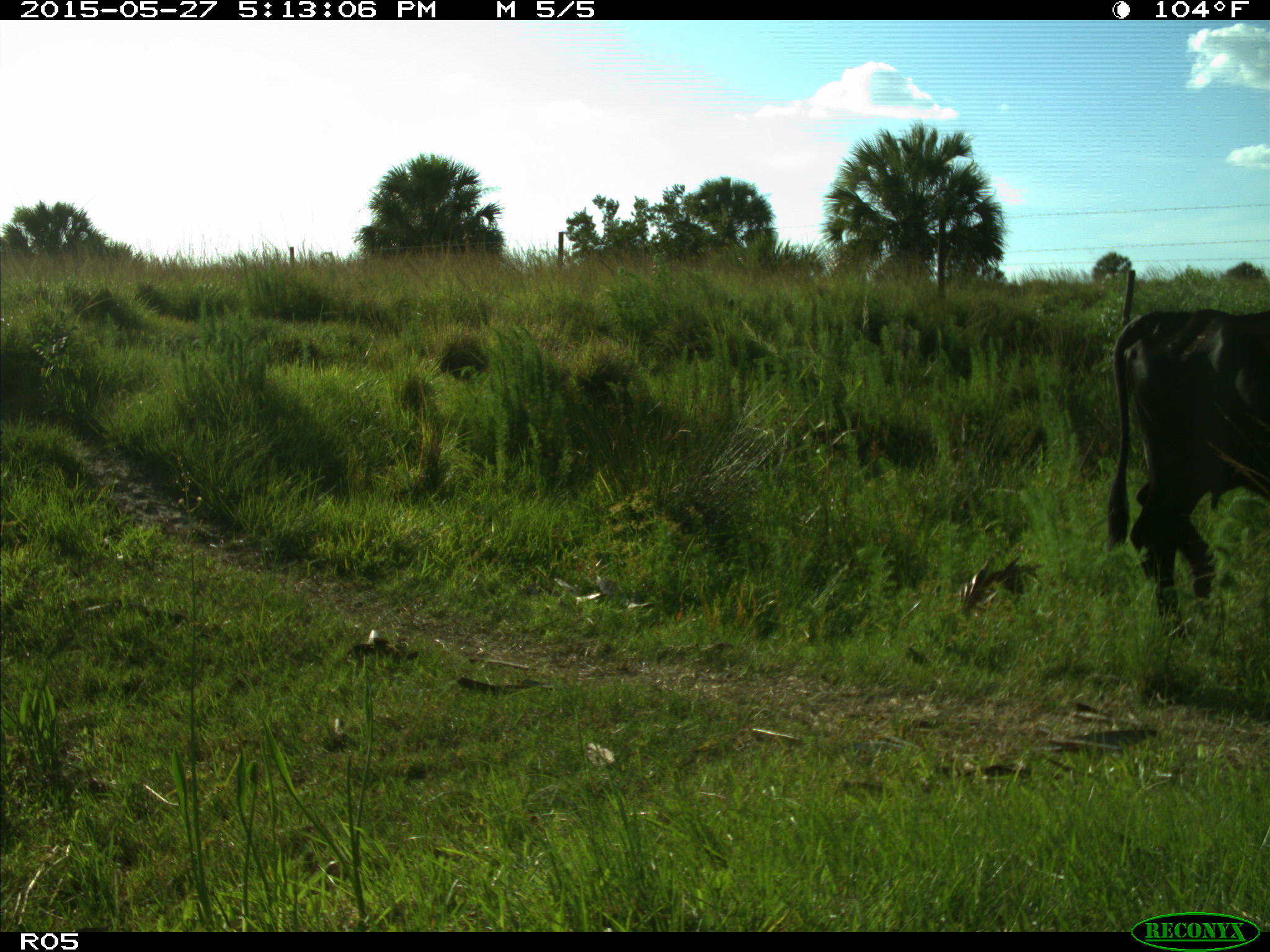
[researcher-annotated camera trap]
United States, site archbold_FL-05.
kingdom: Animalia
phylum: Chordata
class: Mammalia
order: Artiodactyla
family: Bovidae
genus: Bos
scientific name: Bos taurus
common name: domestic cow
Bos taurus (domestic cow).